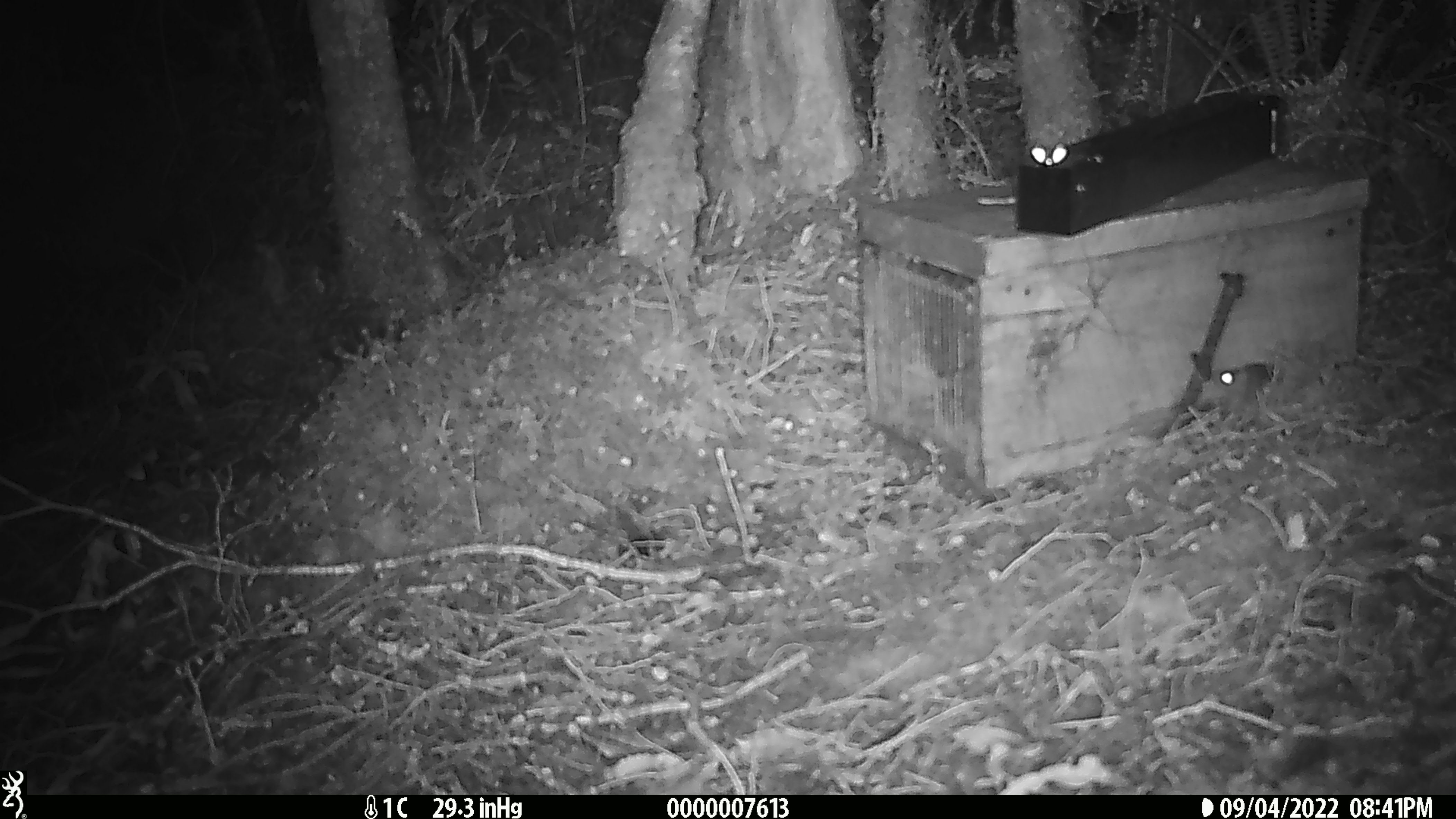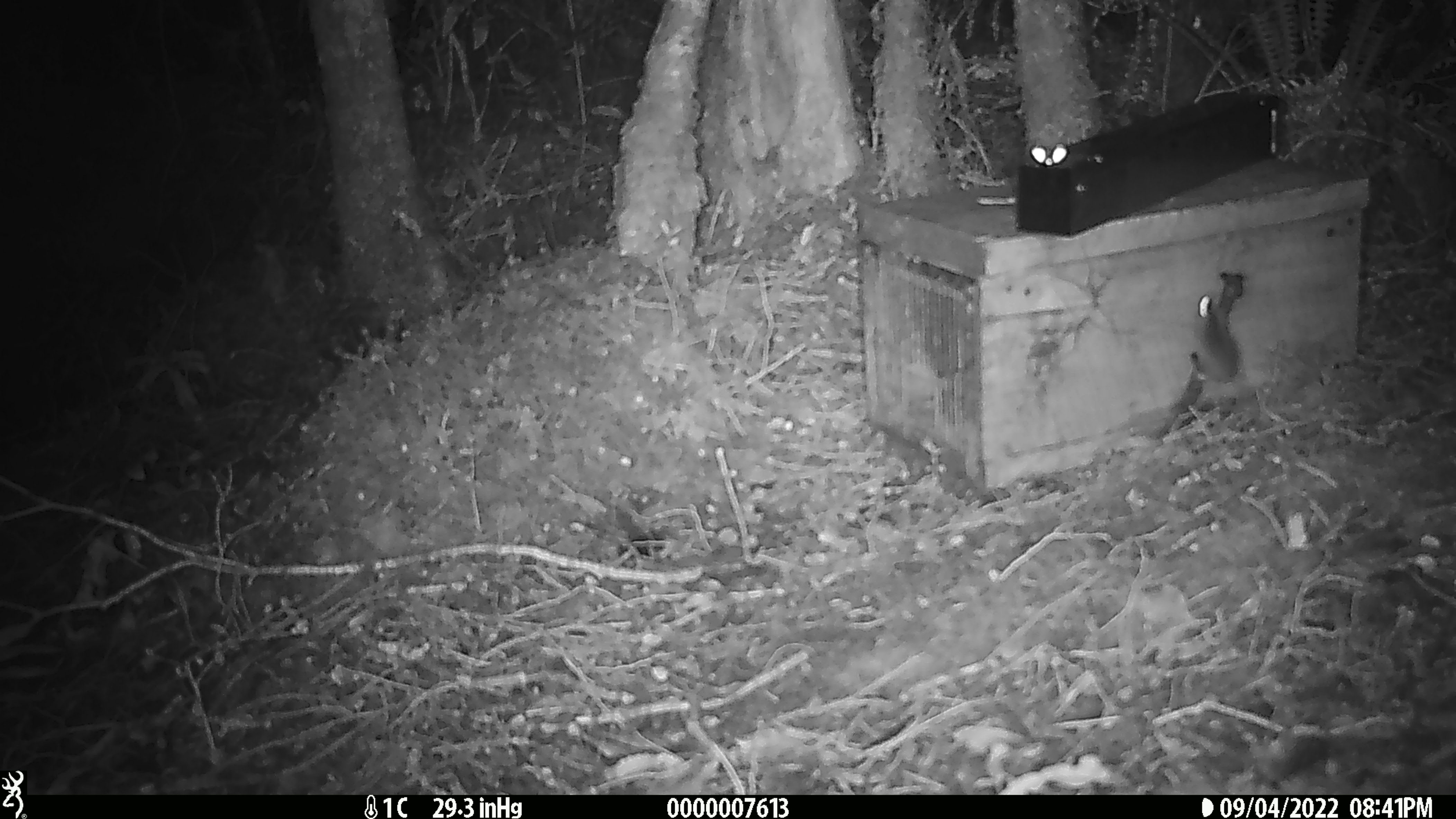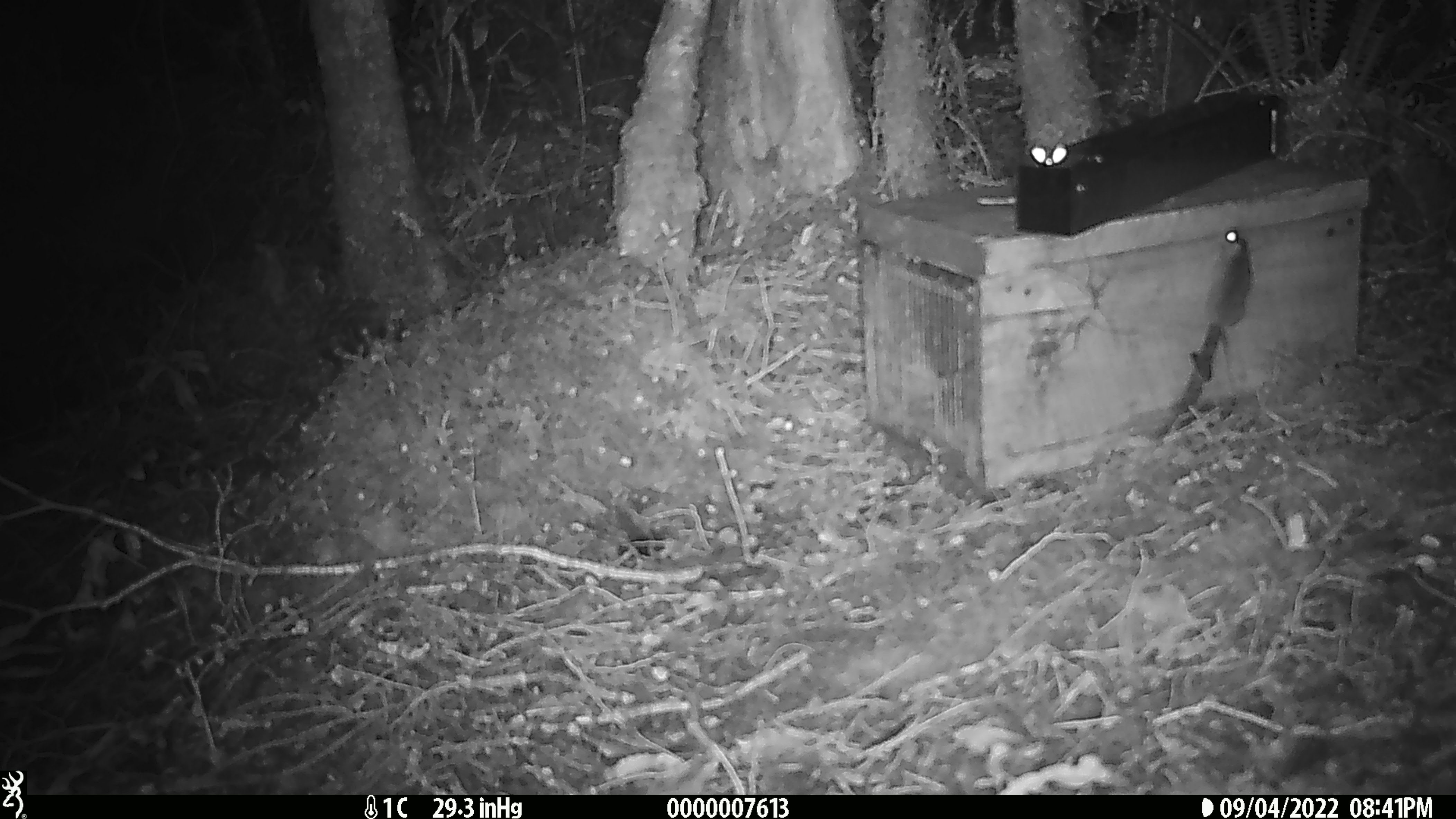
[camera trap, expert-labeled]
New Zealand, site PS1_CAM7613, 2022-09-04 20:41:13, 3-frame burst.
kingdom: Animalia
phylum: Chordata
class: Mammalia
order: Rodentia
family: Muridae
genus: Mus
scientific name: Mus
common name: mouse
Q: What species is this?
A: Mouse (Mus).